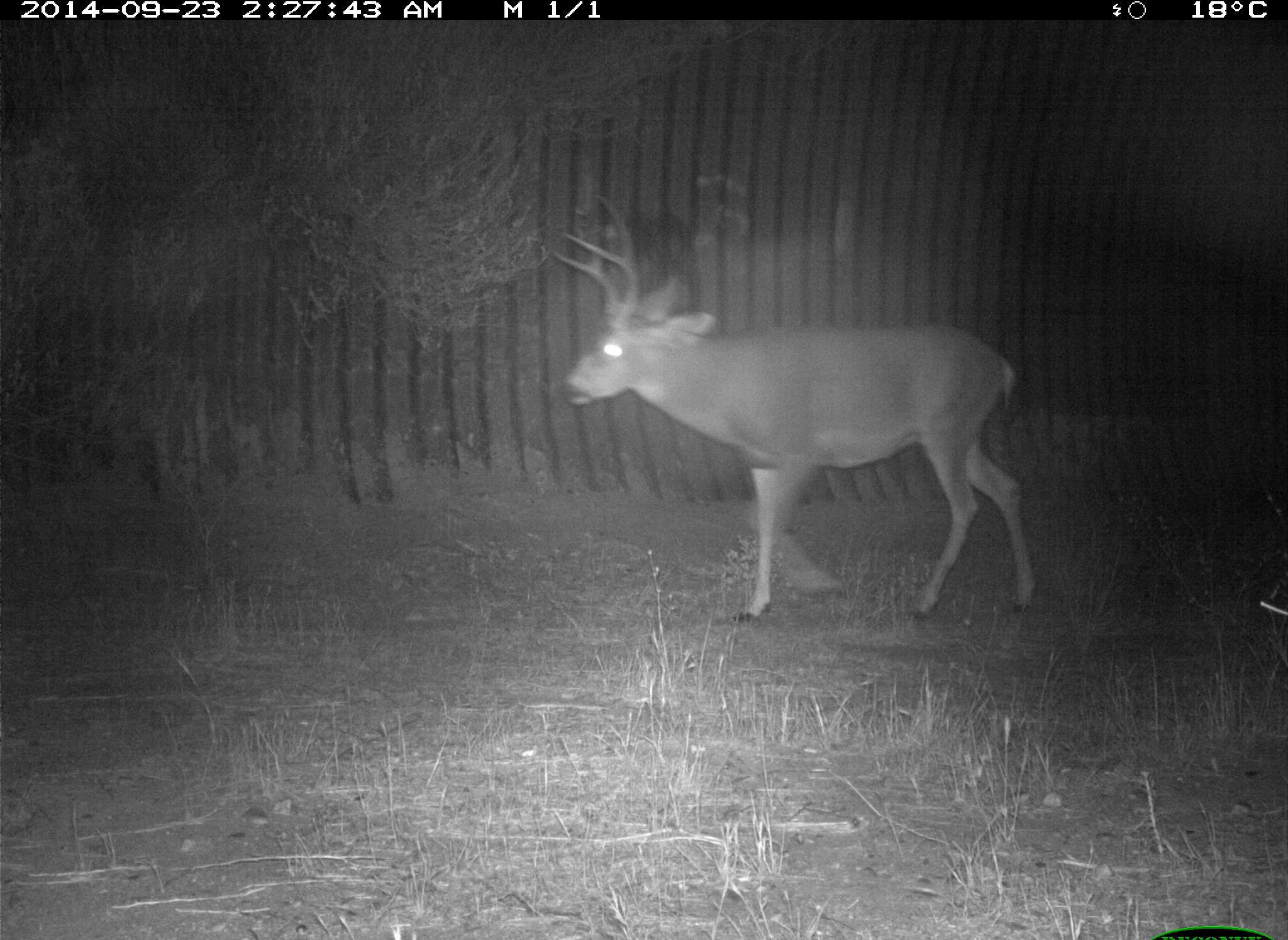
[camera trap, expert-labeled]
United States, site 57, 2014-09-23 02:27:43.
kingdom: Animalia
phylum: Chordata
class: Mammalia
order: Artiodactyla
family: Cervidae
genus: Odocoileus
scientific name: Odocoileus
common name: deer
Deer (Odocoileus).